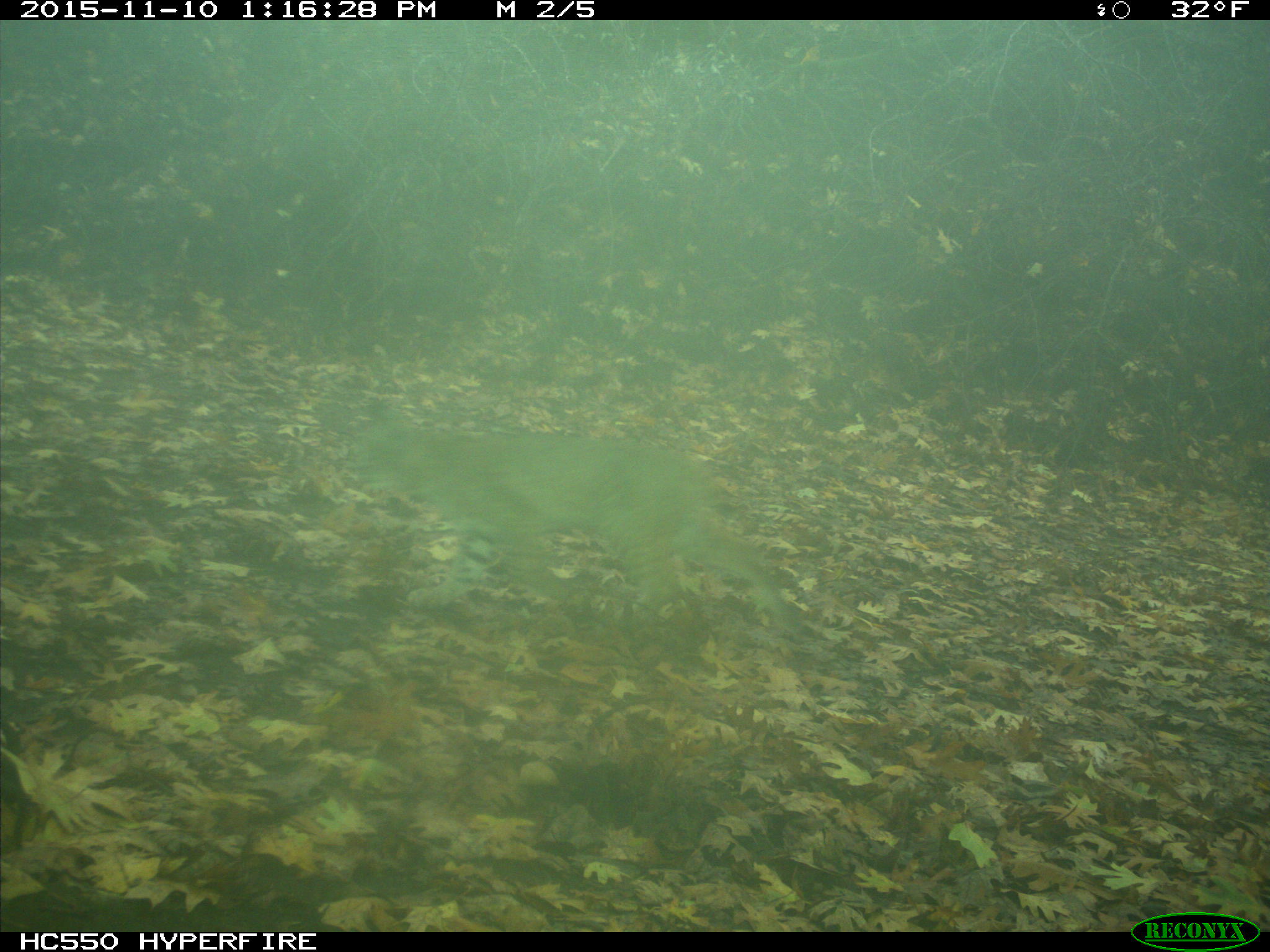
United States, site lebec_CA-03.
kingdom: Animalia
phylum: Chordata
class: Mammalia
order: Carnivora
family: Felidae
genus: Lynx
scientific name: Lynx rufus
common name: bobcat